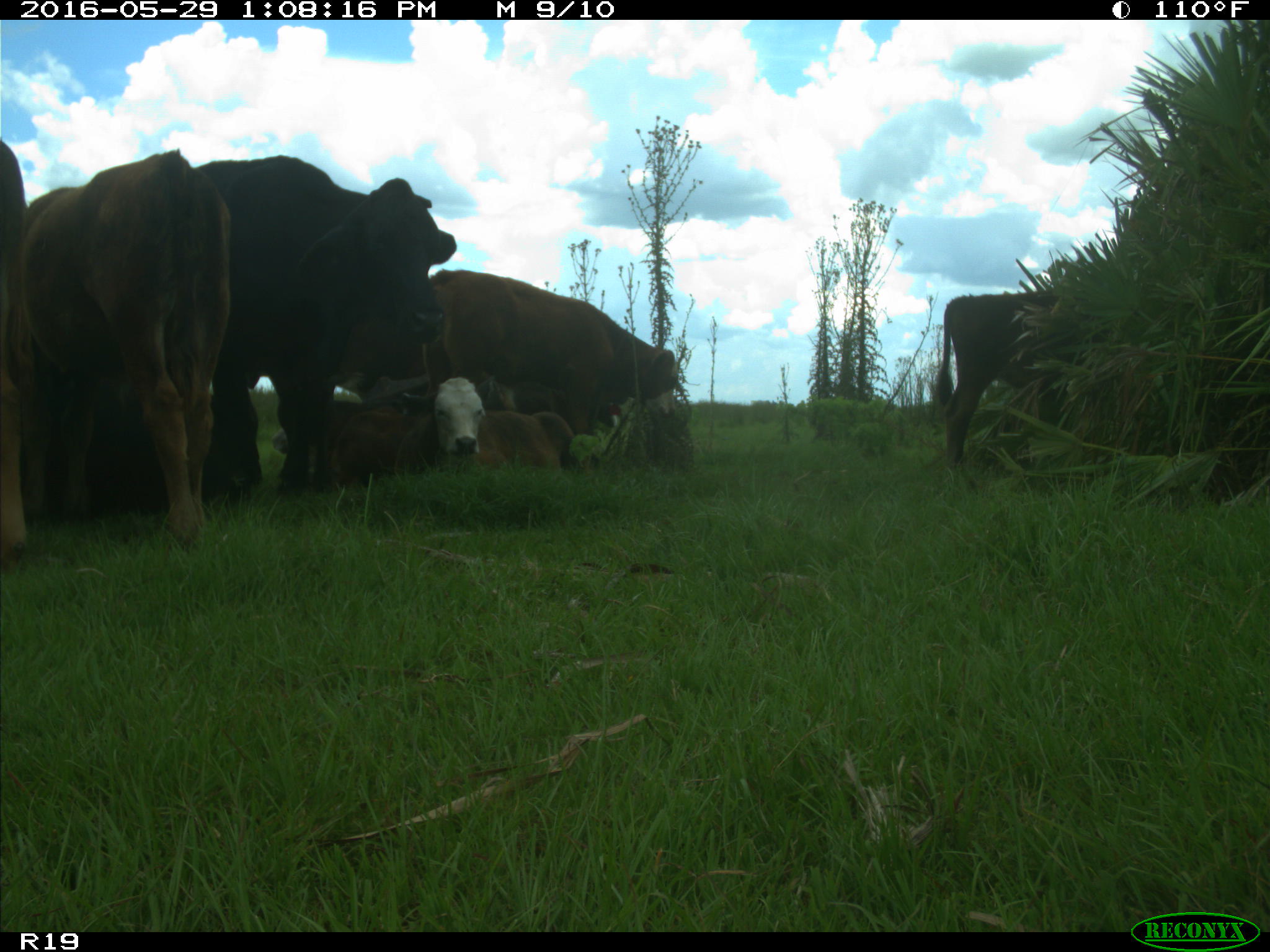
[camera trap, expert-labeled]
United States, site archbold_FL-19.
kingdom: Animalia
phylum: Chordata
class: Mammalia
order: Artiodactyla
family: Bovidae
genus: Bos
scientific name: Bos taurus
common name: domestic cow